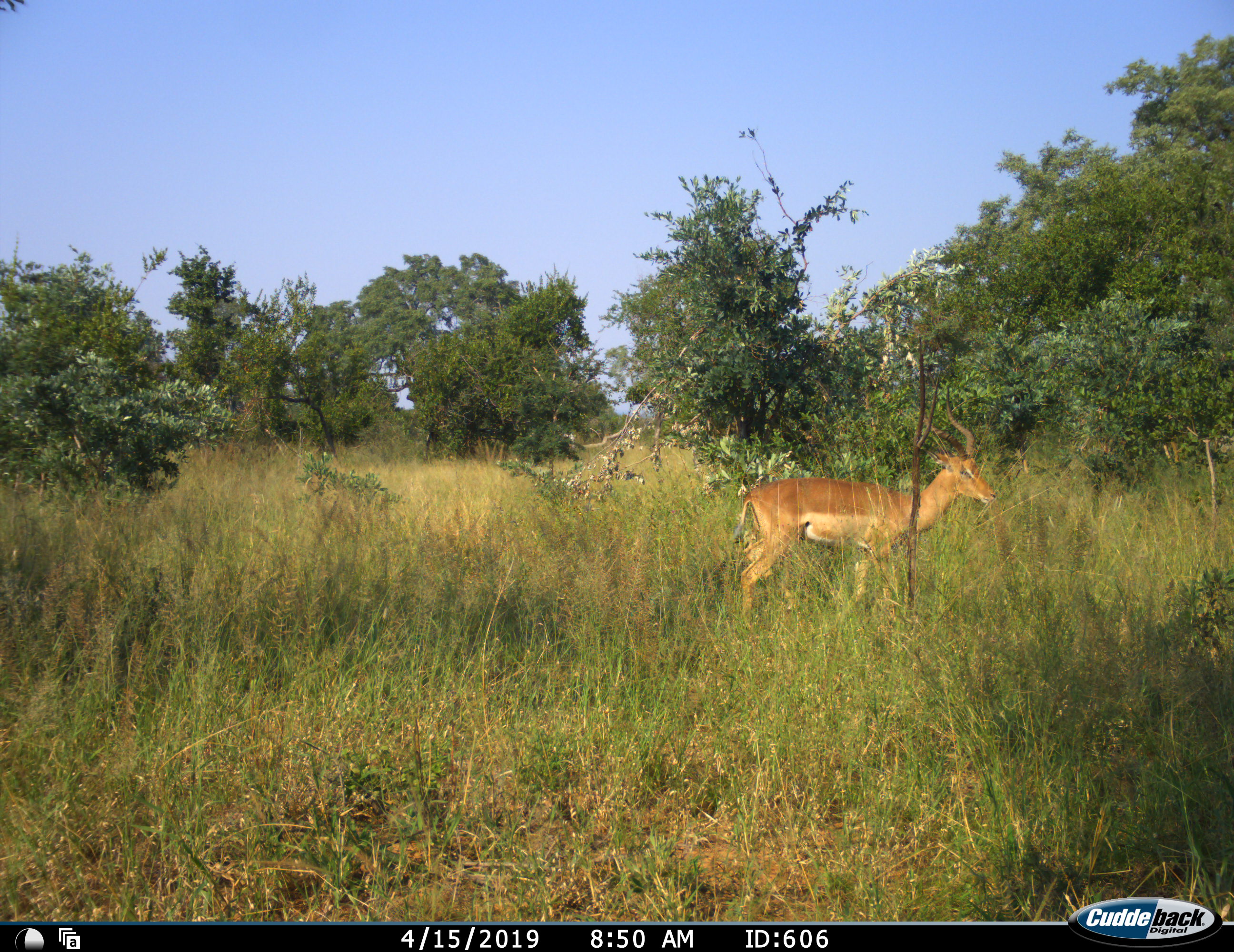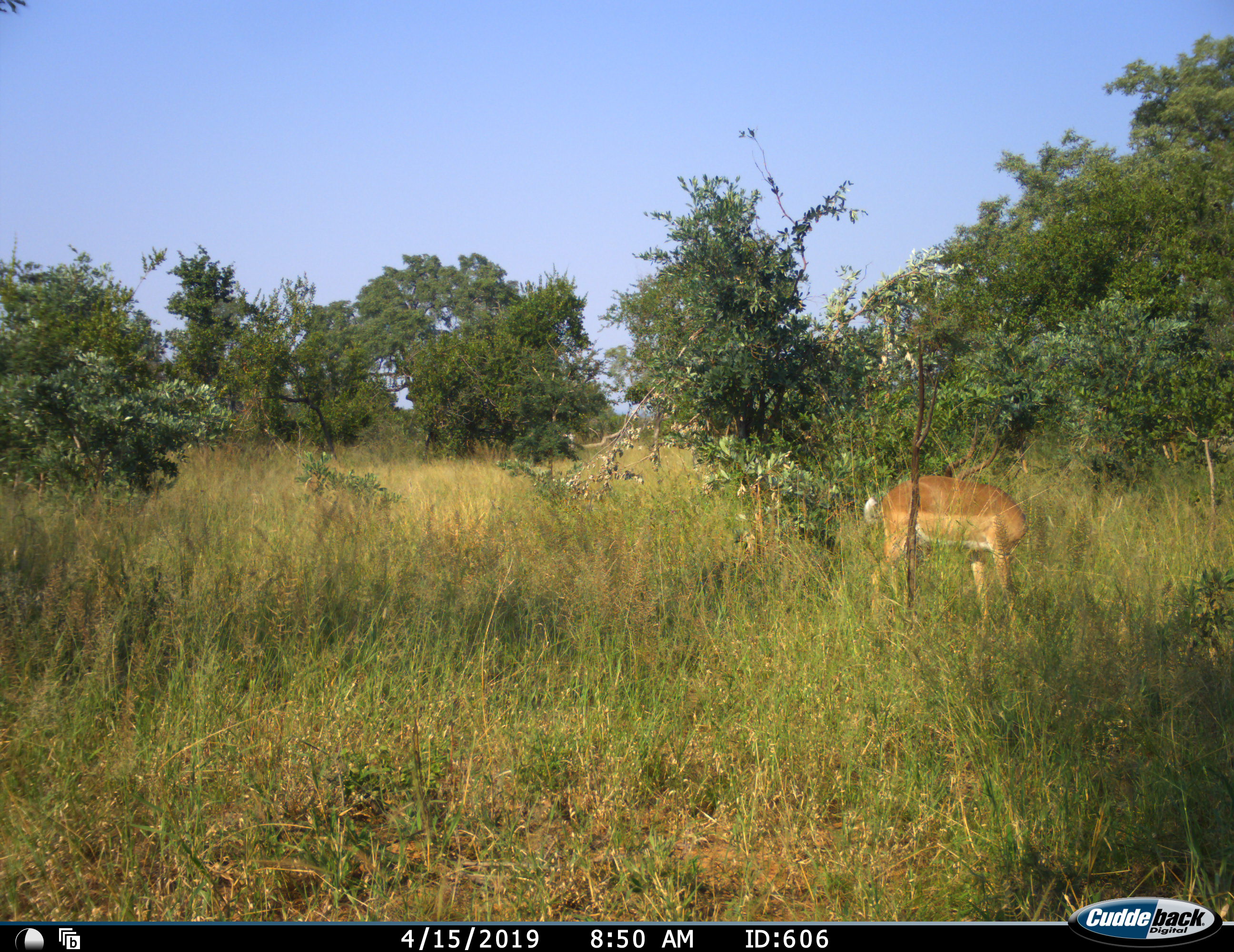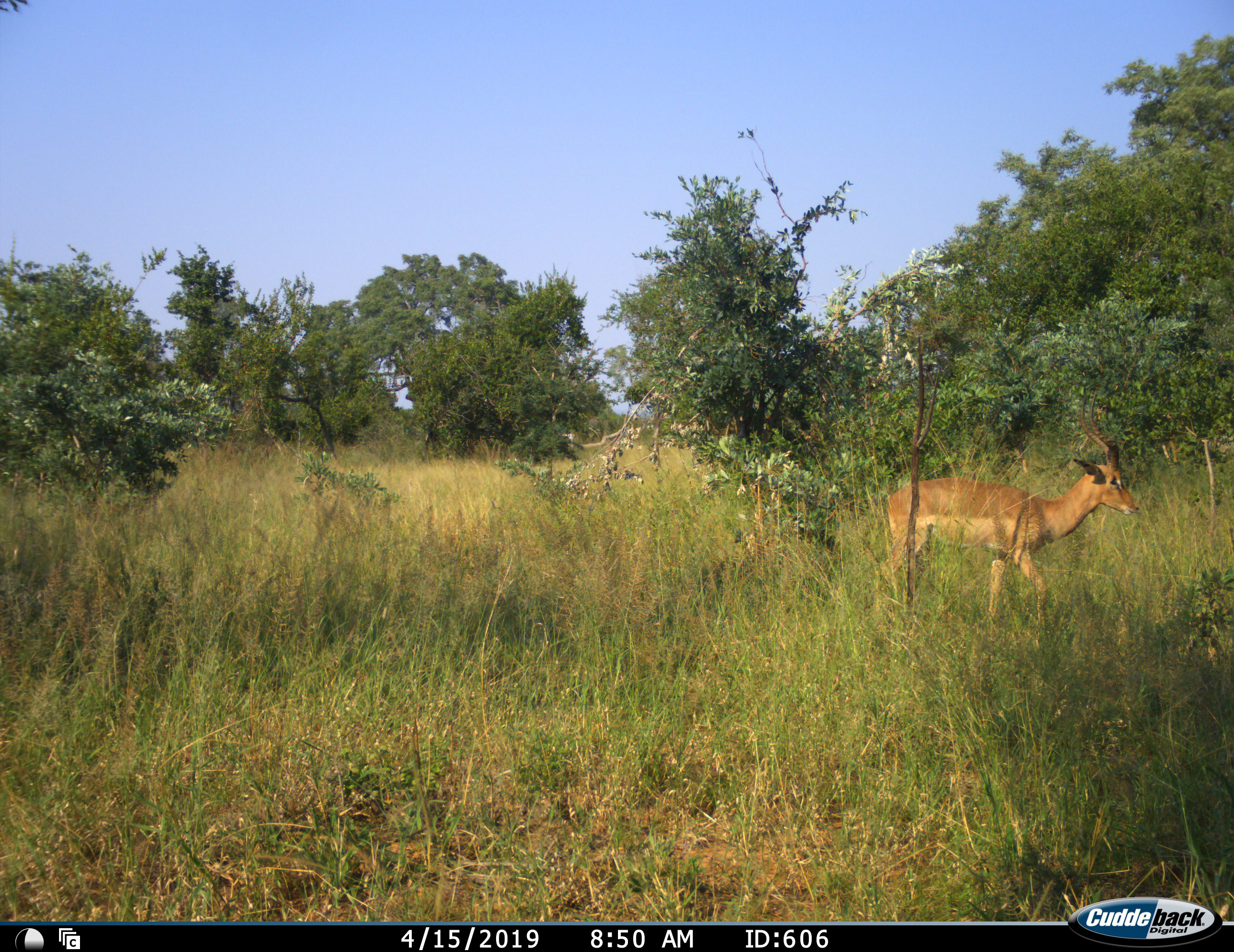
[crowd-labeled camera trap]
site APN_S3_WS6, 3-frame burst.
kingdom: Animalia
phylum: Chordata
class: Mammalia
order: Artiodactyla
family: Bovidae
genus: Aepyceros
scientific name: Aepyceros melampus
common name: impala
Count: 1.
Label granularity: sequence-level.